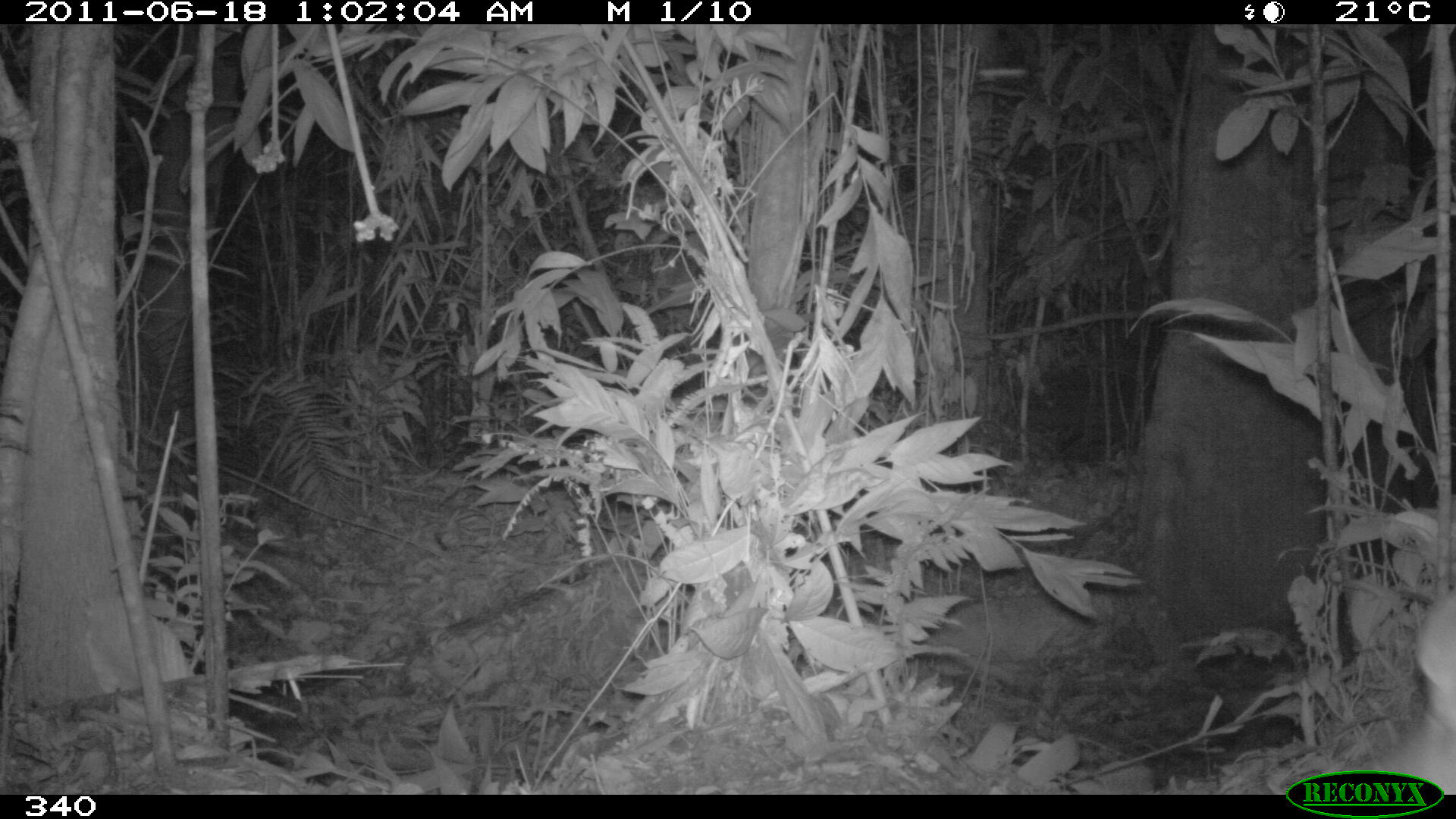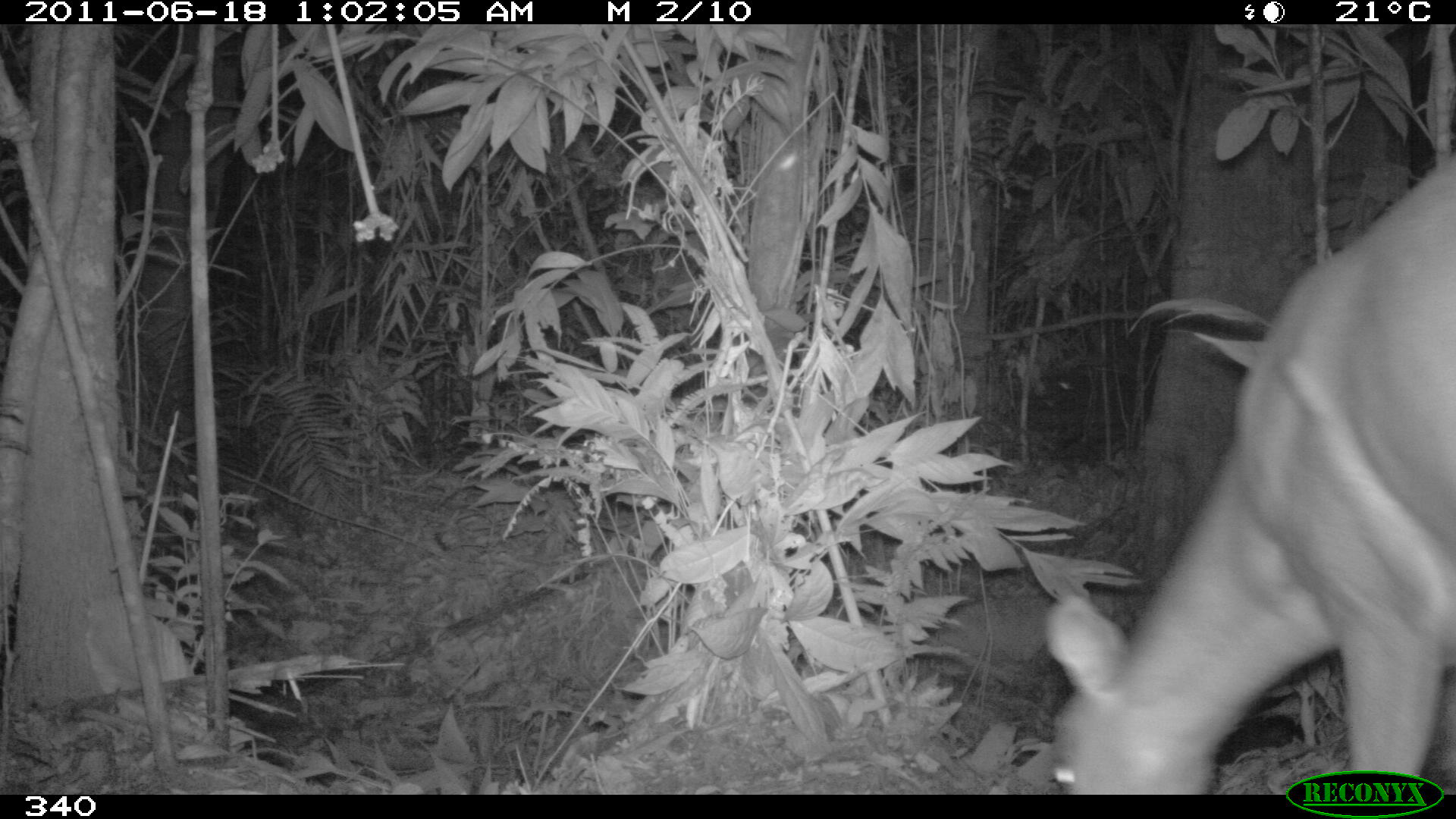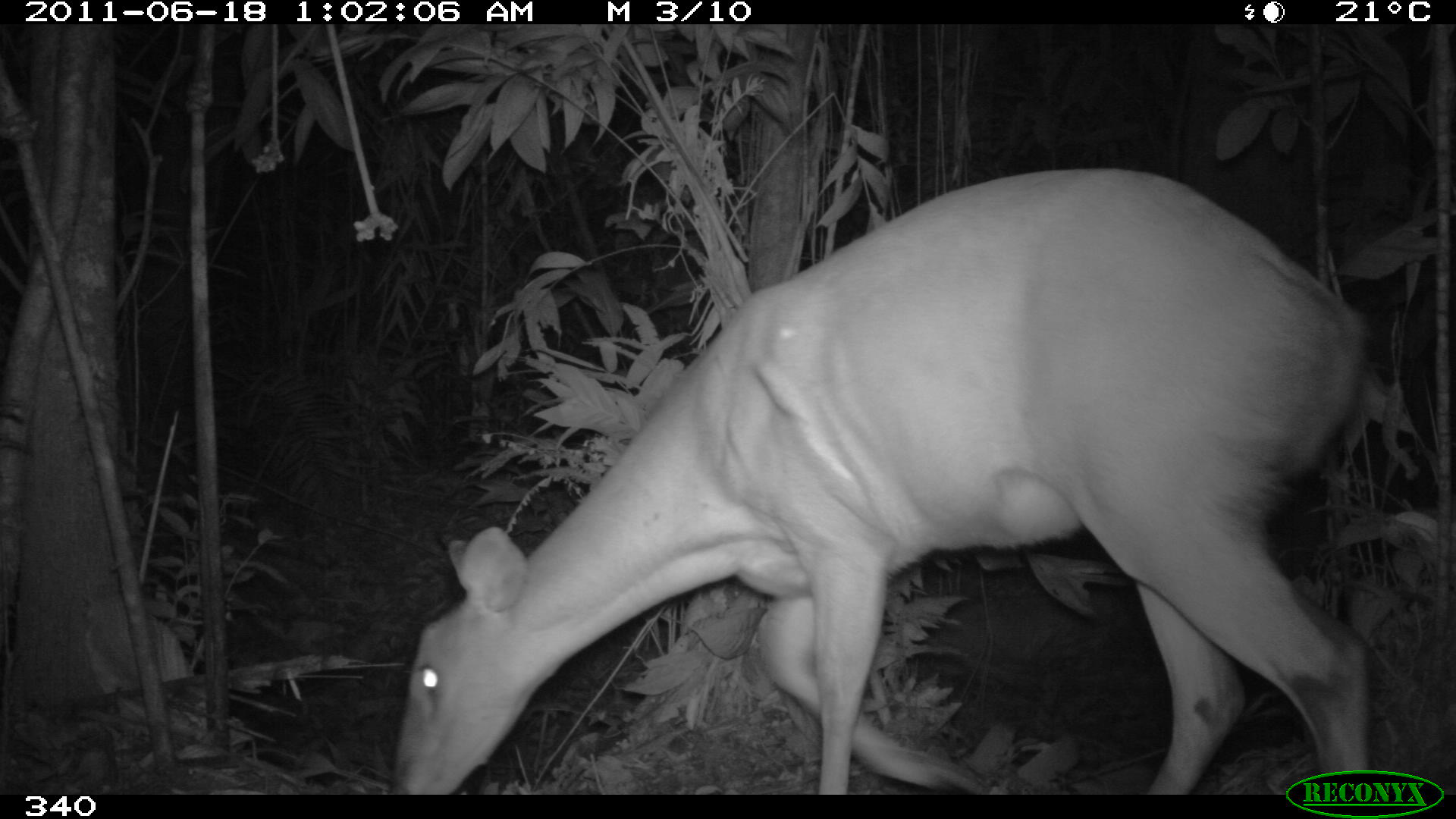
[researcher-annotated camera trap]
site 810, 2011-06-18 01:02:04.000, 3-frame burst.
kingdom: Animalia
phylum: Chordata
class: Mammalia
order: Artiodactyla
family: Cervidae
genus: Mazama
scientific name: Mazama americana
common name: red brocket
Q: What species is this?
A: Mazama americana (red brocket).